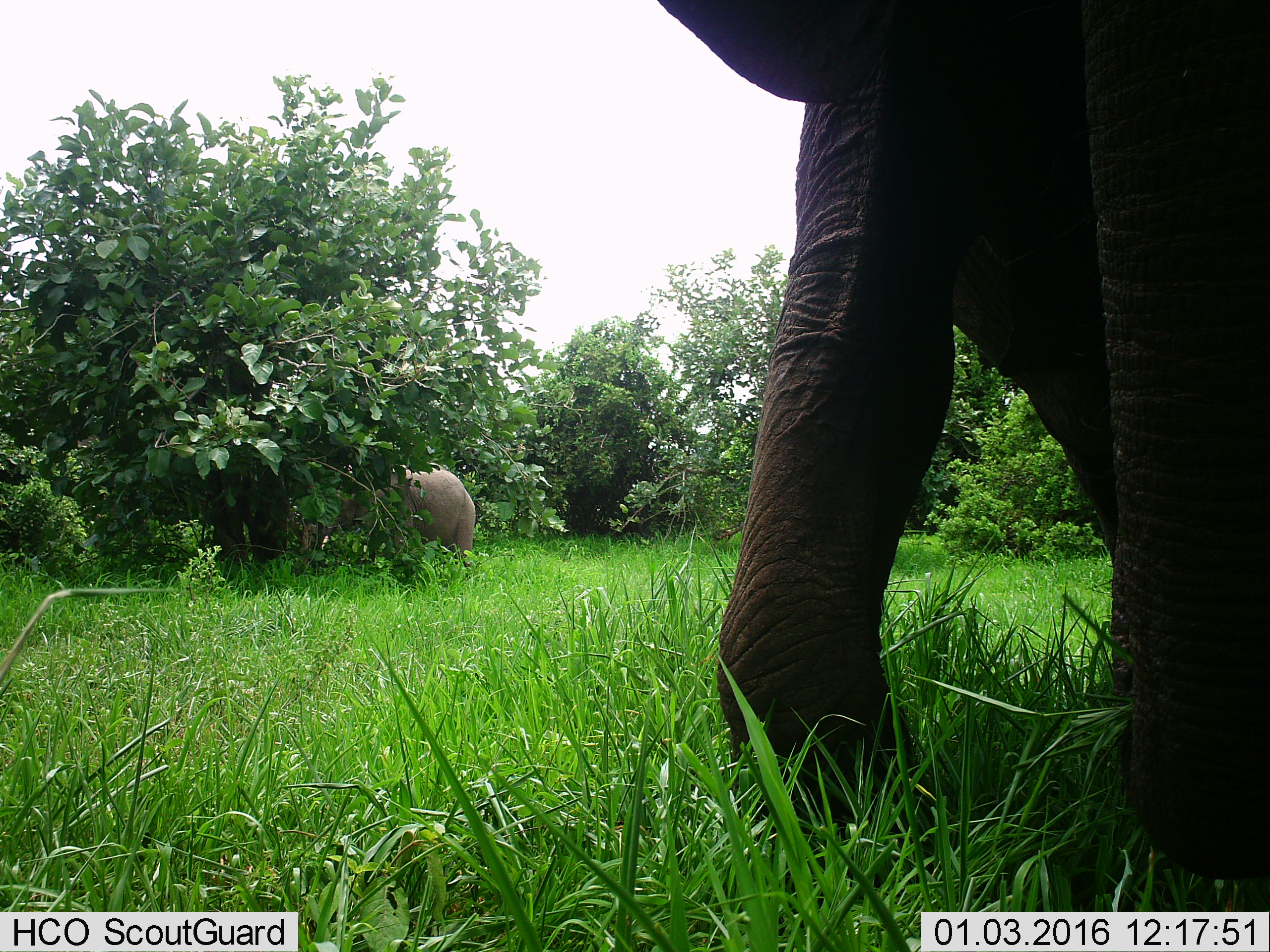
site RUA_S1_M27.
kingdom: Animalia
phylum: Chordata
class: Mammalia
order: Proboscidea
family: Elephantidae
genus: Loxodonta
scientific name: Loxodonta africana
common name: african bush elephant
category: elephant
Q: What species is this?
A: Elephant (african bush elephant) (Loxodonta africana).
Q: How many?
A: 2.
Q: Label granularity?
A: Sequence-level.